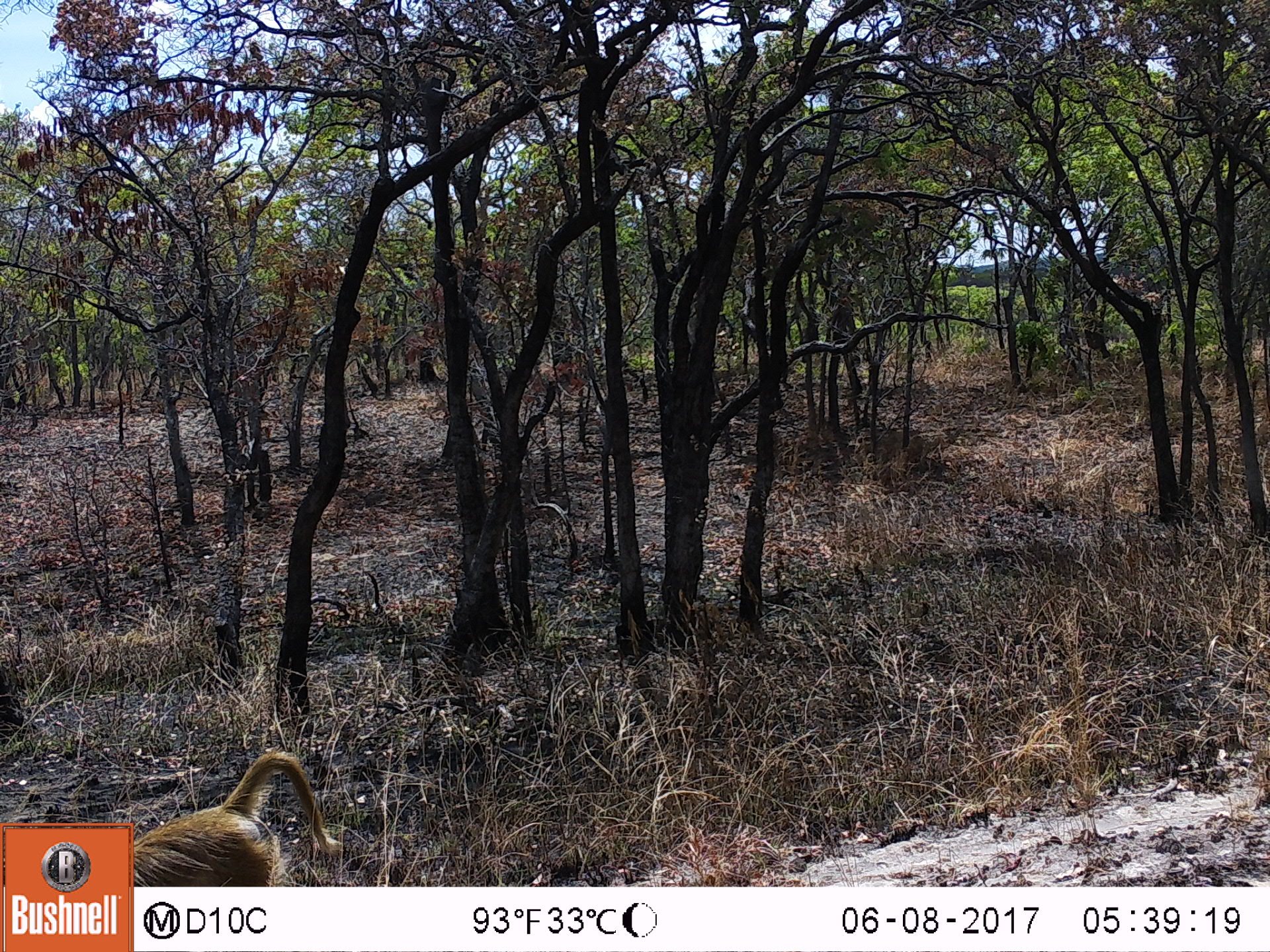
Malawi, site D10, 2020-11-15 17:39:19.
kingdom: Animalia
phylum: Chordata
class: Mammalia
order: Primates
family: Cercopithecidae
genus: Papio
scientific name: Papio cynocephalus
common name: yellow baboon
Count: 1.